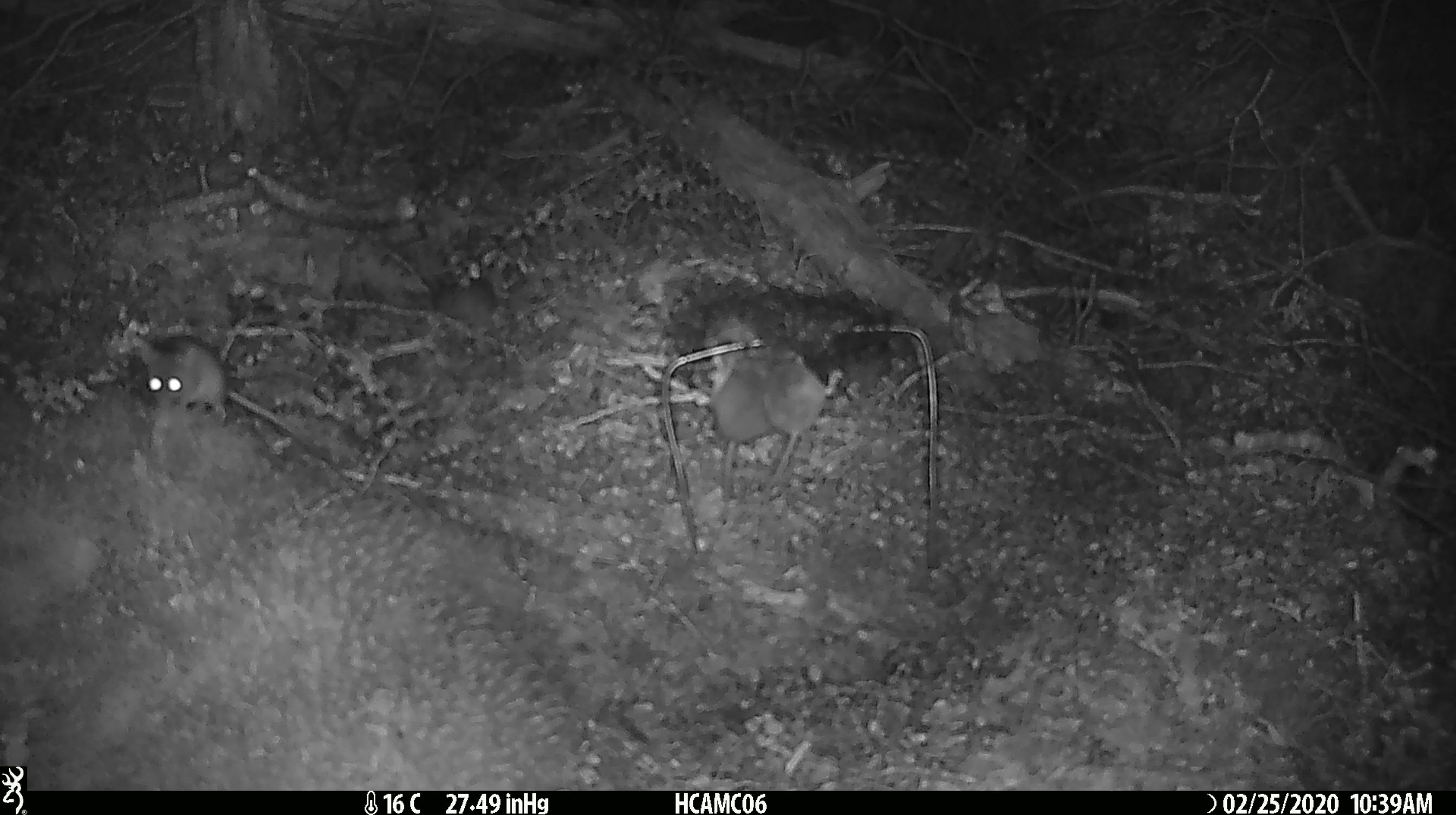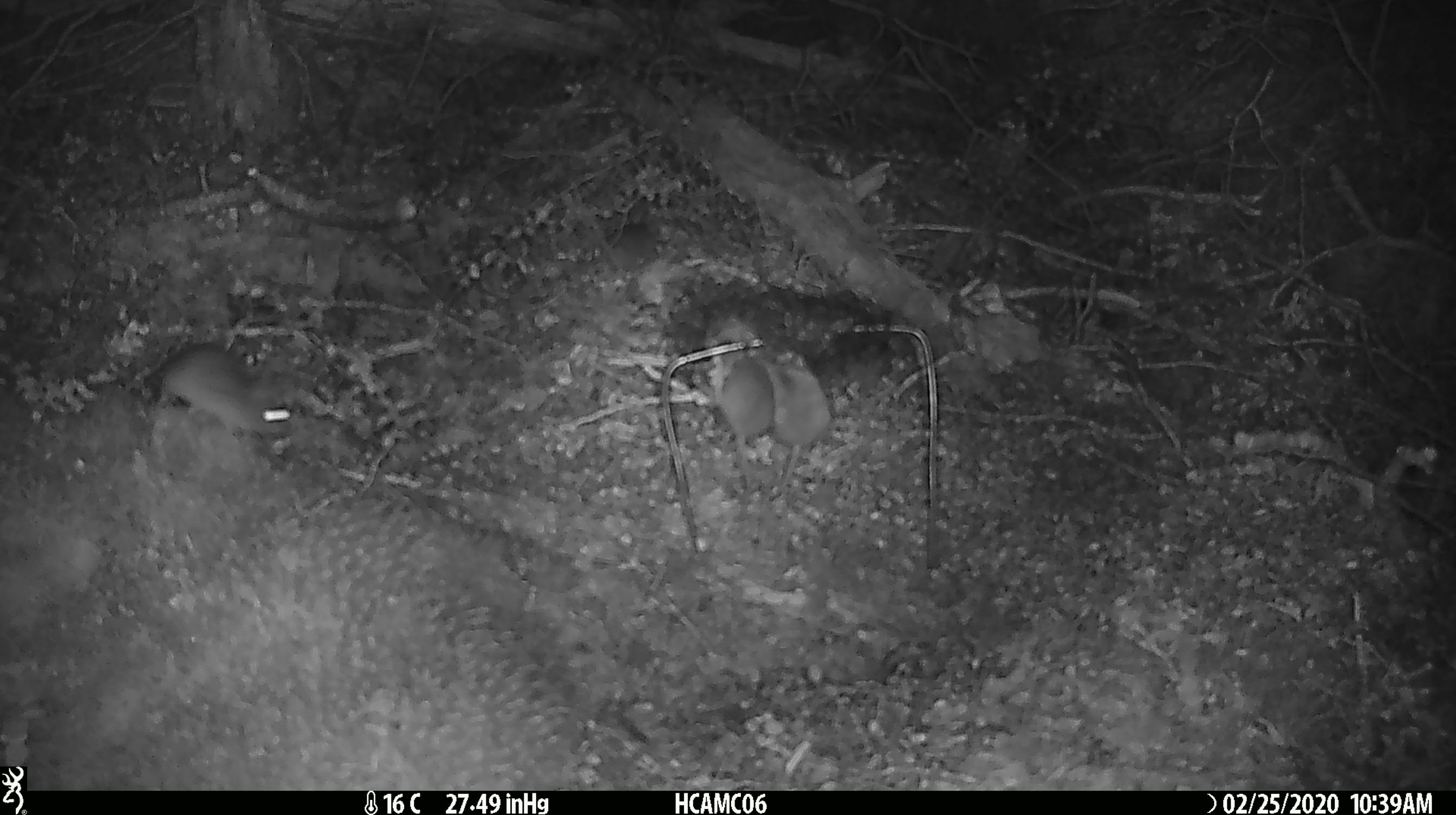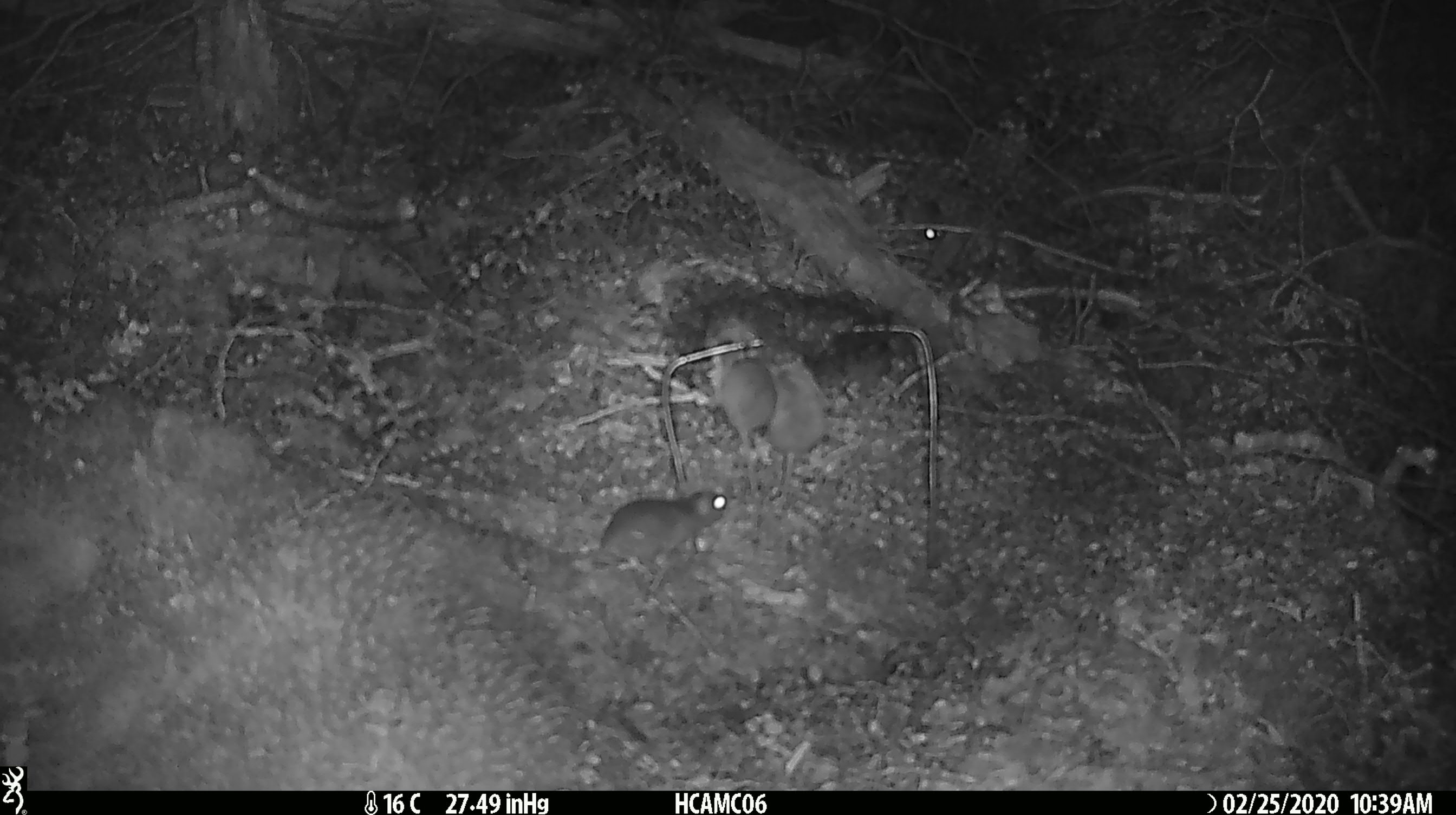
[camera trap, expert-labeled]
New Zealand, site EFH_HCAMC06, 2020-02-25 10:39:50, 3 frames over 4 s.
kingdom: Animalia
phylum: Chordata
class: Mammalia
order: Rodentia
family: Muridae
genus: Mus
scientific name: Mus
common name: mouse